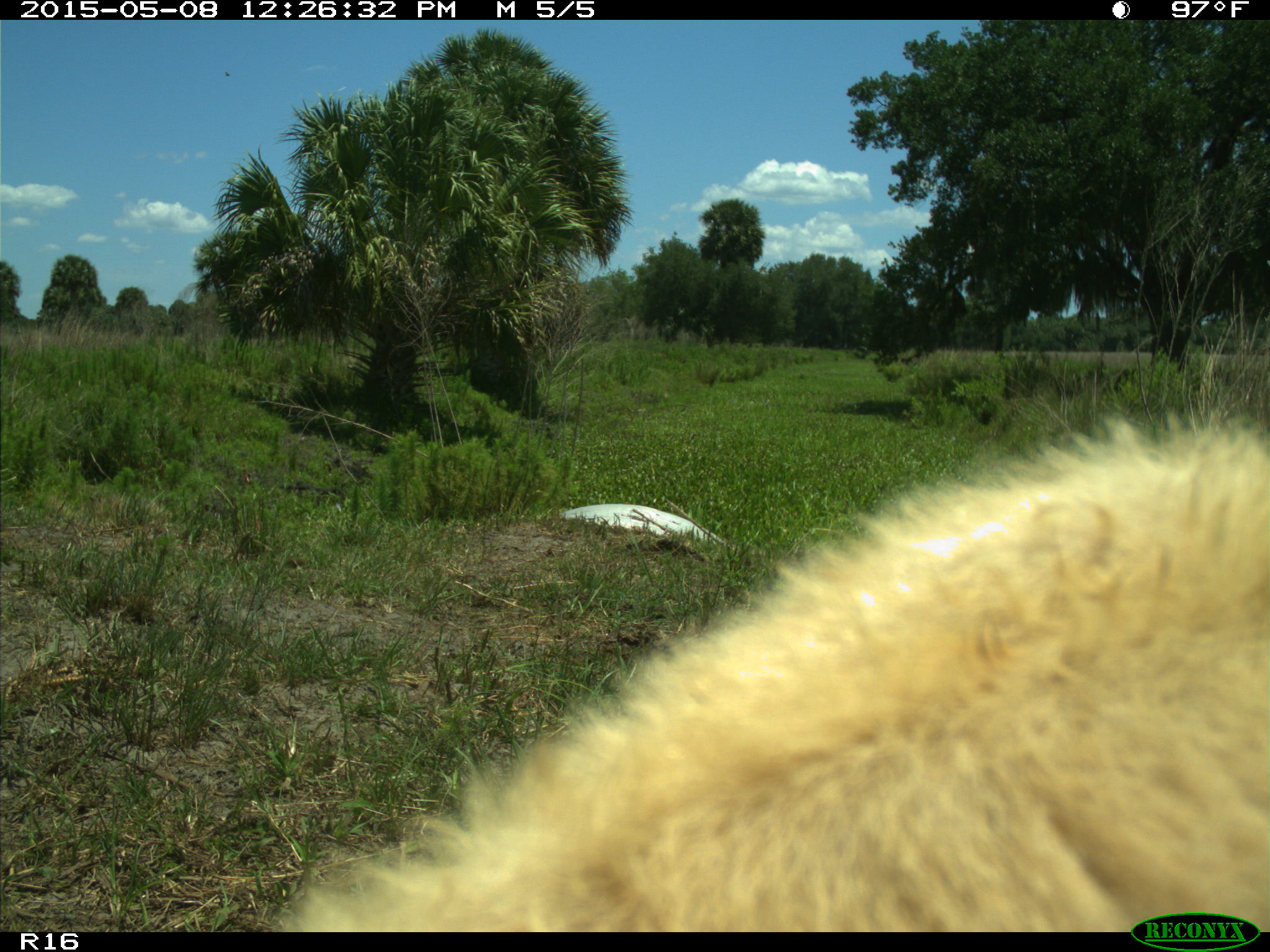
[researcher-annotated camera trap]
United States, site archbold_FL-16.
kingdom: Animalia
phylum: Chordata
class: Mammalia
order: Artiodactyla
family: Bovidae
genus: Bos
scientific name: Bos taurus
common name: domestic cow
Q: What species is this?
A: Bos taurus (domestic cow).